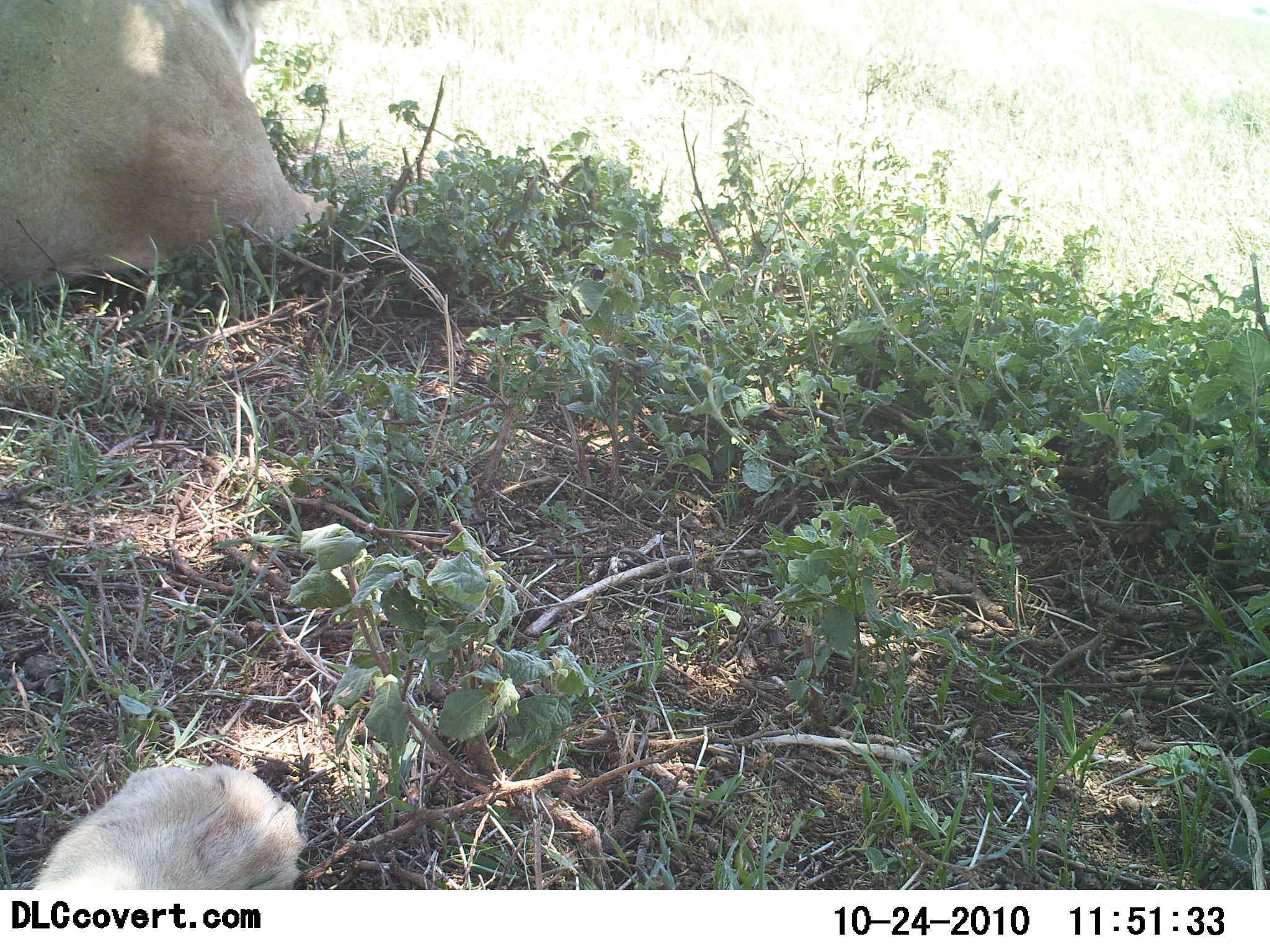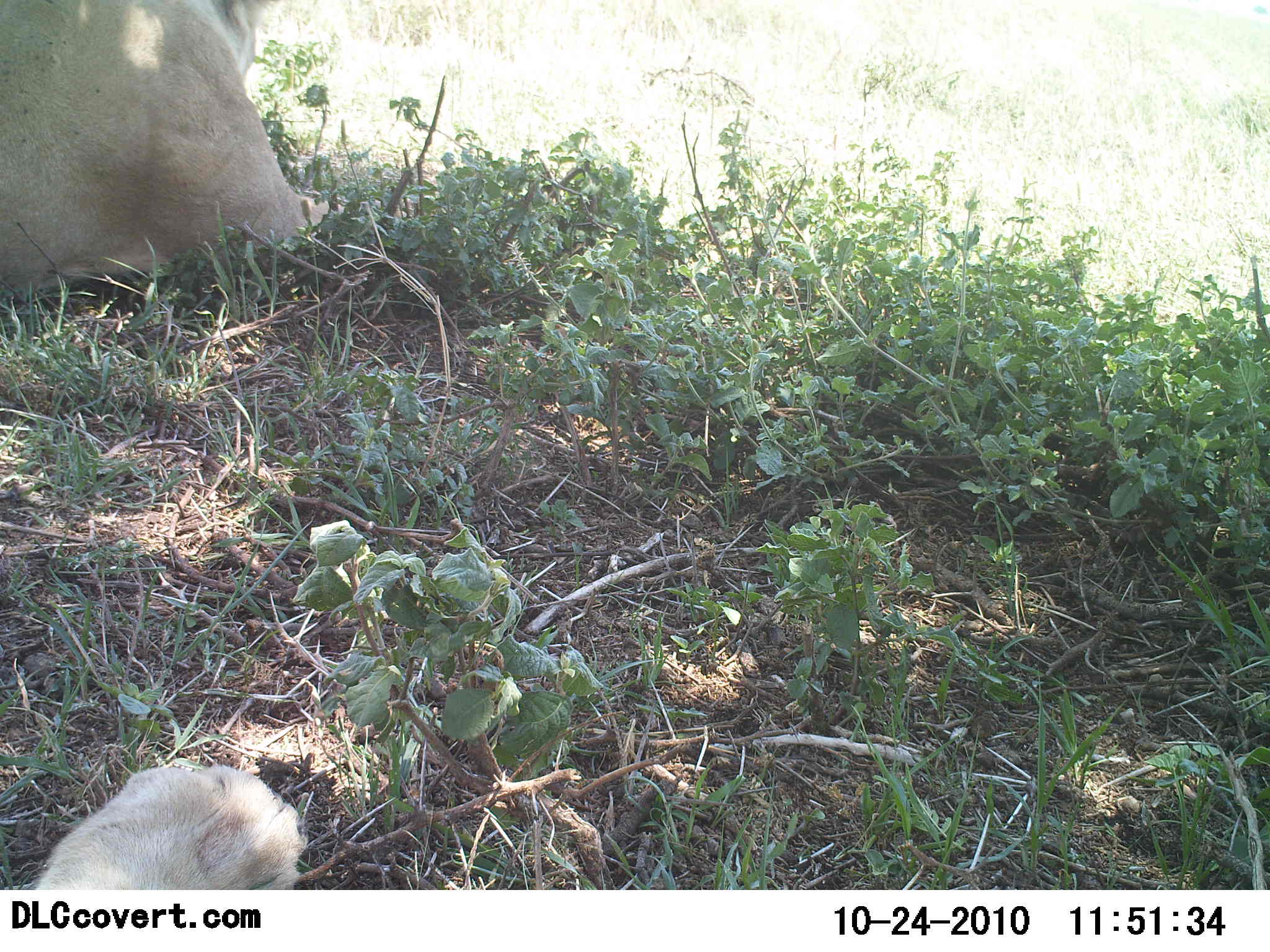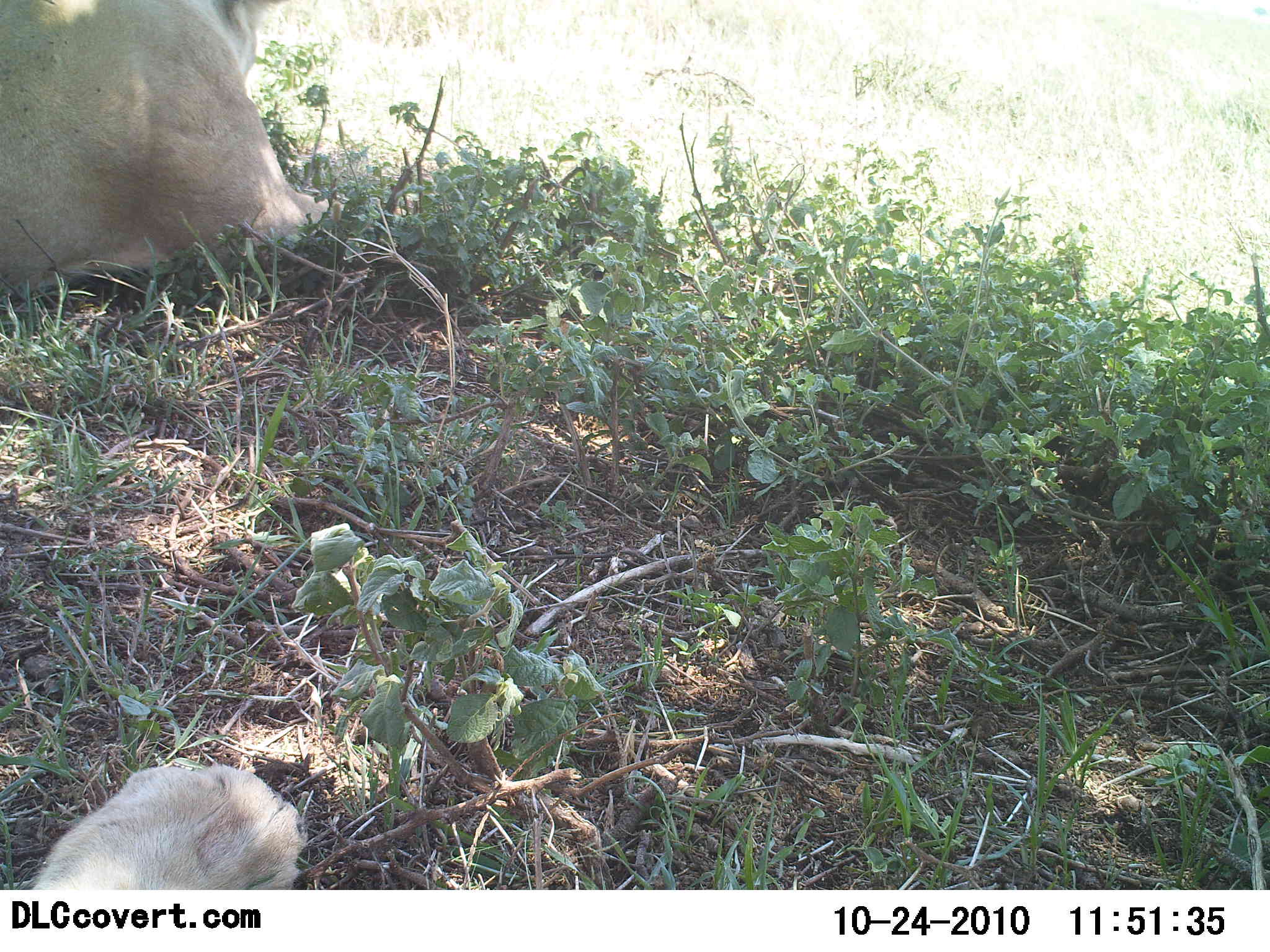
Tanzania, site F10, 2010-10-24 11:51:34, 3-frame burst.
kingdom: Animalia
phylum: Chordata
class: Mammalia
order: Carnivora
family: Felidae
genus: Panthera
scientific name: Panthera leo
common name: lion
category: lionfemale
Lionfemale (lion) (Panthera leo), count 2. Behavior (volunteer vote fractions): standing 0%, resting 100%, moving 0%, interacting 0%. Young present (vote fraction): 0%. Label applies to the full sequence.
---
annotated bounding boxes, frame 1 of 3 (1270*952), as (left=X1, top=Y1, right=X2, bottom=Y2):
animal: (left=0, top=0, right=337, bottom=299); (left=28, top=765, right=302, bottom=890)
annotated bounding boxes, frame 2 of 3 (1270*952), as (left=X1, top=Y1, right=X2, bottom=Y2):
animal: (left=1, top=0, right=331, bottom=299); (left=29, top=762, right=305, bottom=891)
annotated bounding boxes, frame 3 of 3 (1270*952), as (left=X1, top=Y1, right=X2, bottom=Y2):
animal: (left=0, top=0, right=328, bottom=289); (left=31, top=758, right=307, bottom=890)